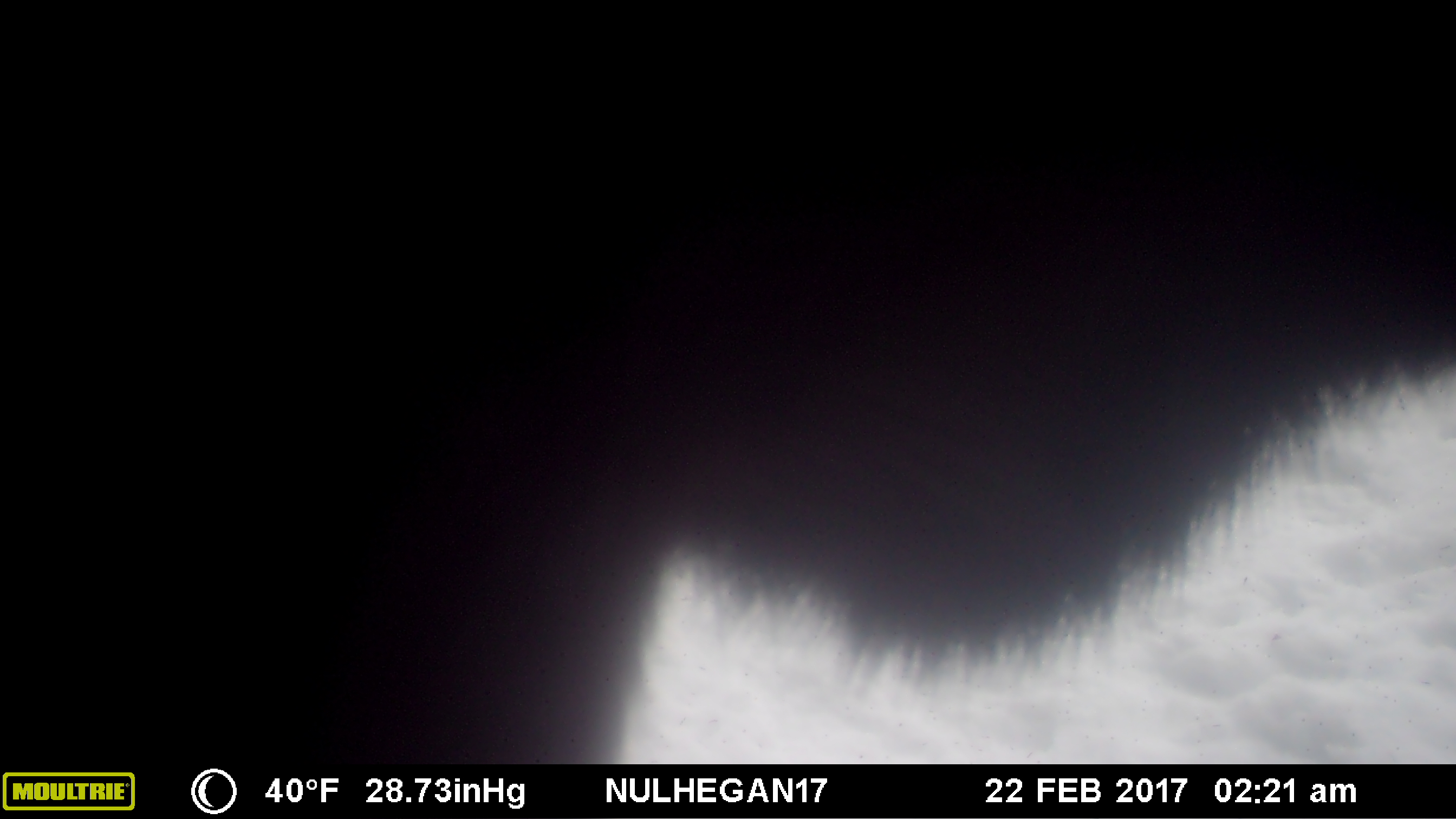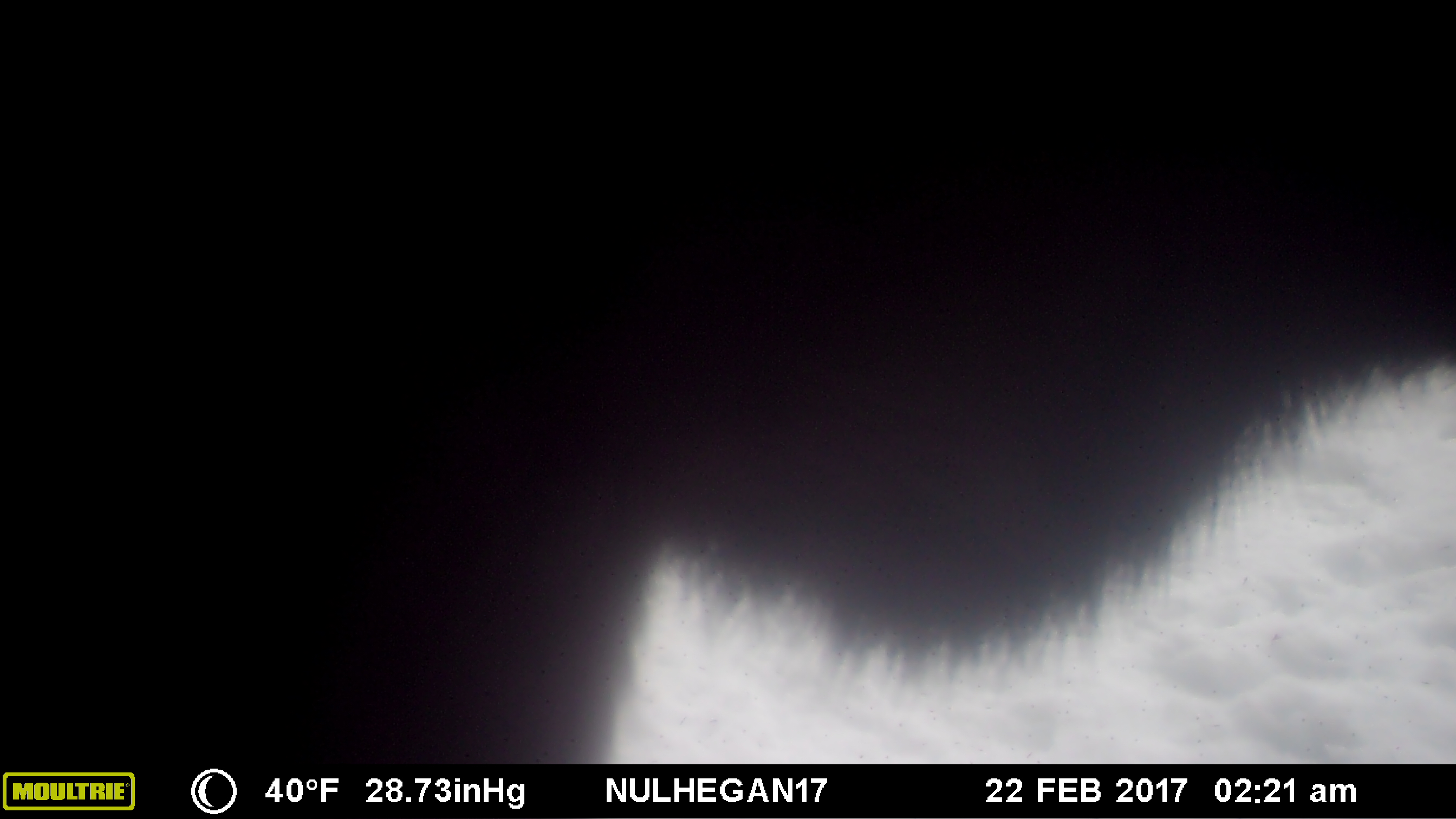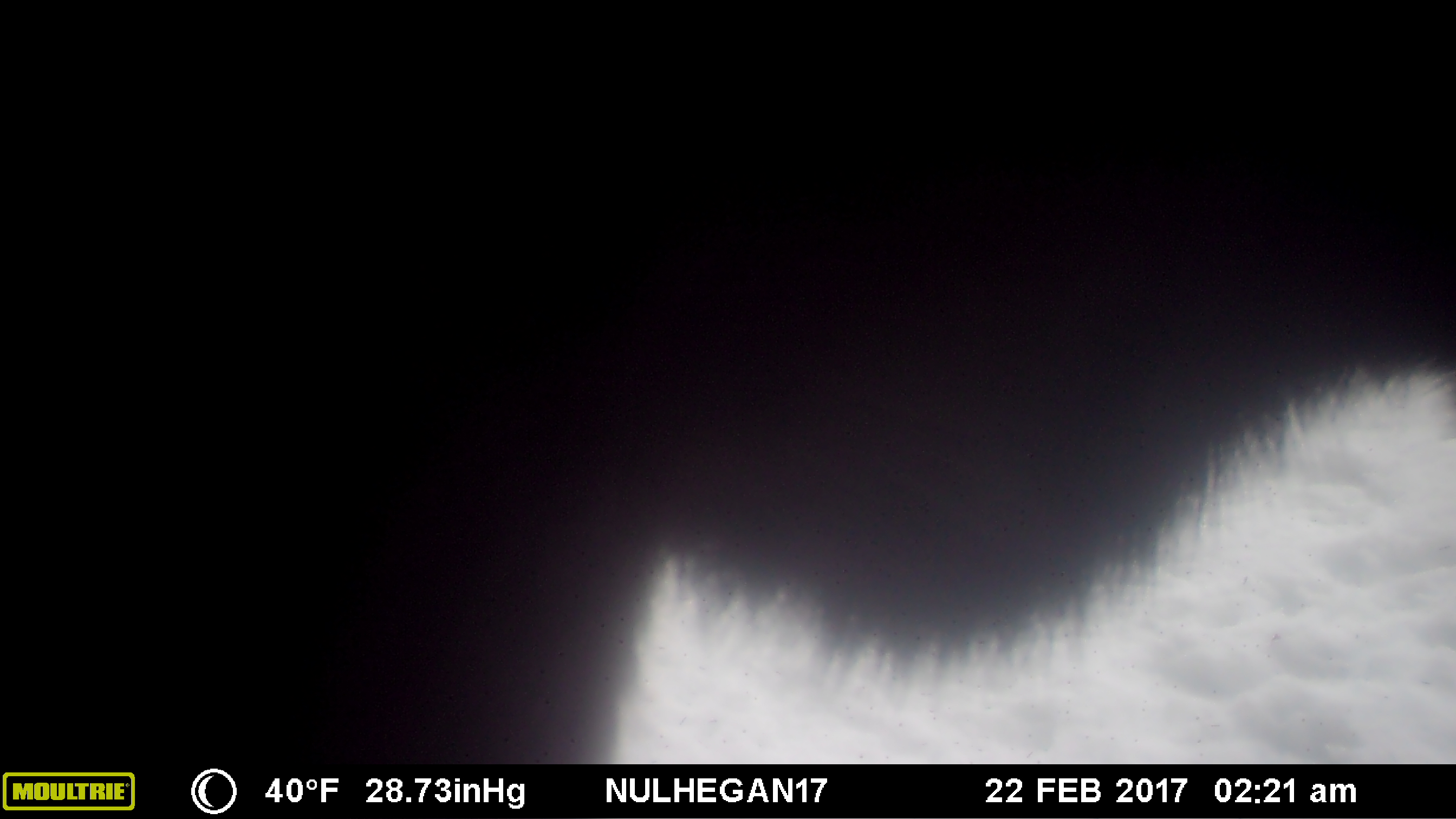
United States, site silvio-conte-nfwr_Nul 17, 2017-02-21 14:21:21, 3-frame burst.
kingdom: Animalia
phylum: Chordata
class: Mammalia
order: Artiodactyla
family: Cervidae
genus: Alces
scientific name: Alces alces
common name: moose